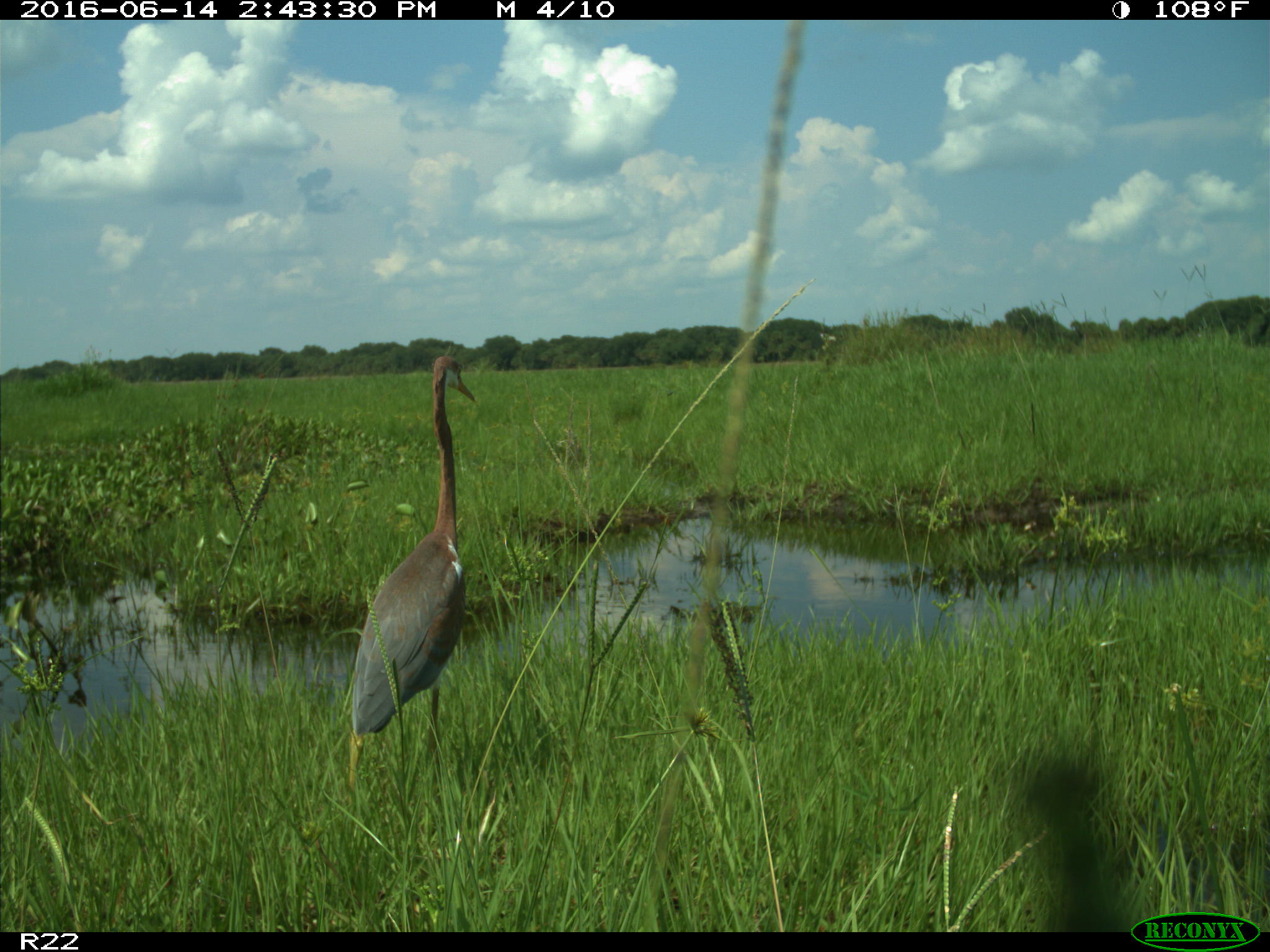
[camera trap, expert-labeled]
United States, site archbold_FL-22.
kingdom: Animalia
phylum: Chordata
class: Aves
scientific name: Aves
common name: birds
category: unidentified bird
Unidentified bird (birds) (Aves).